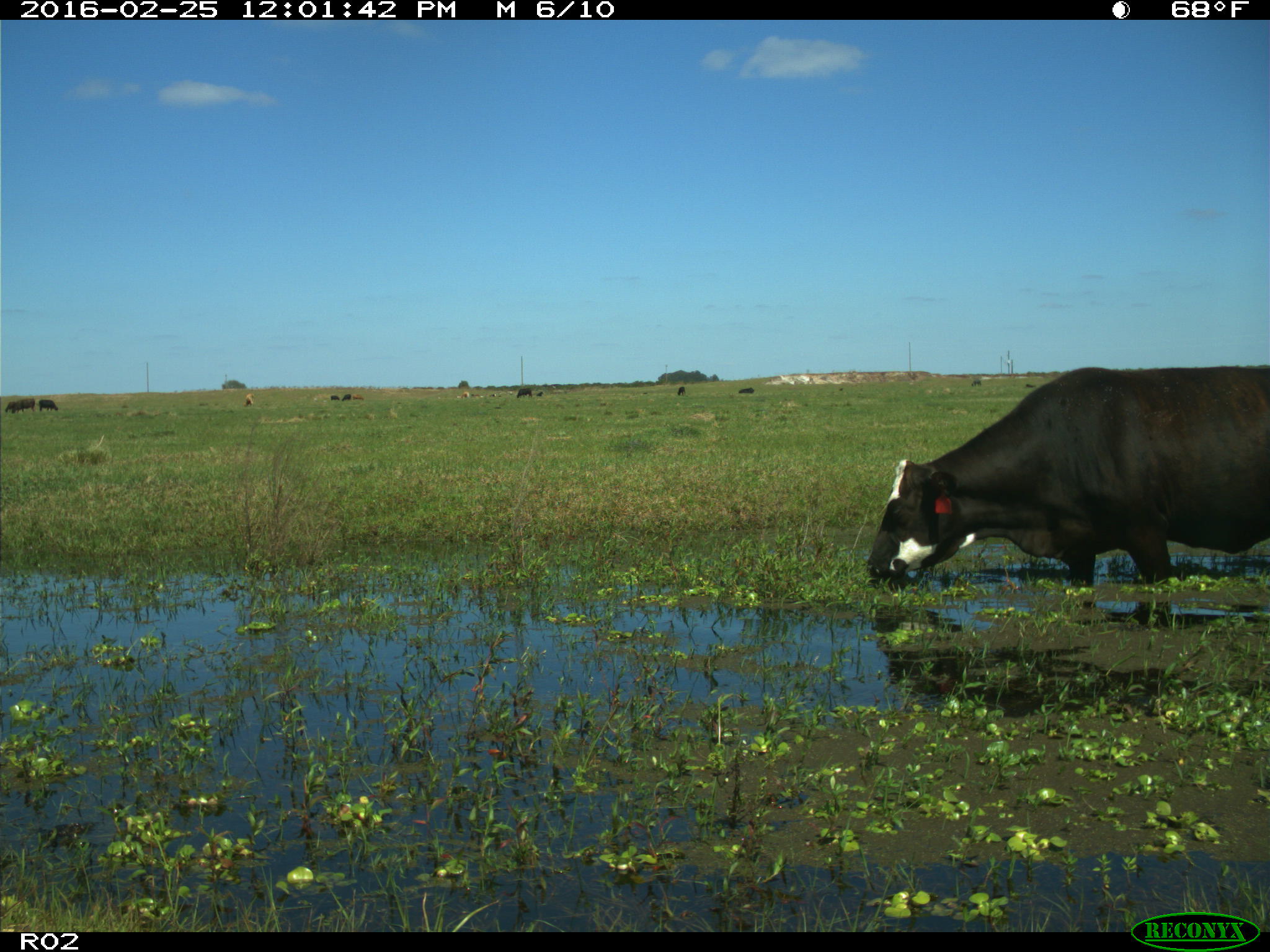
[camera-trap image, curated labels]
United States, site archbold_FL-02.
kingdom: Animalia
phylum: Chordata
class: Mammalia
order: Artiodactyla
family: Bovidae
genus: Bos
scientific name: Bos taurus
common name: domestic cow